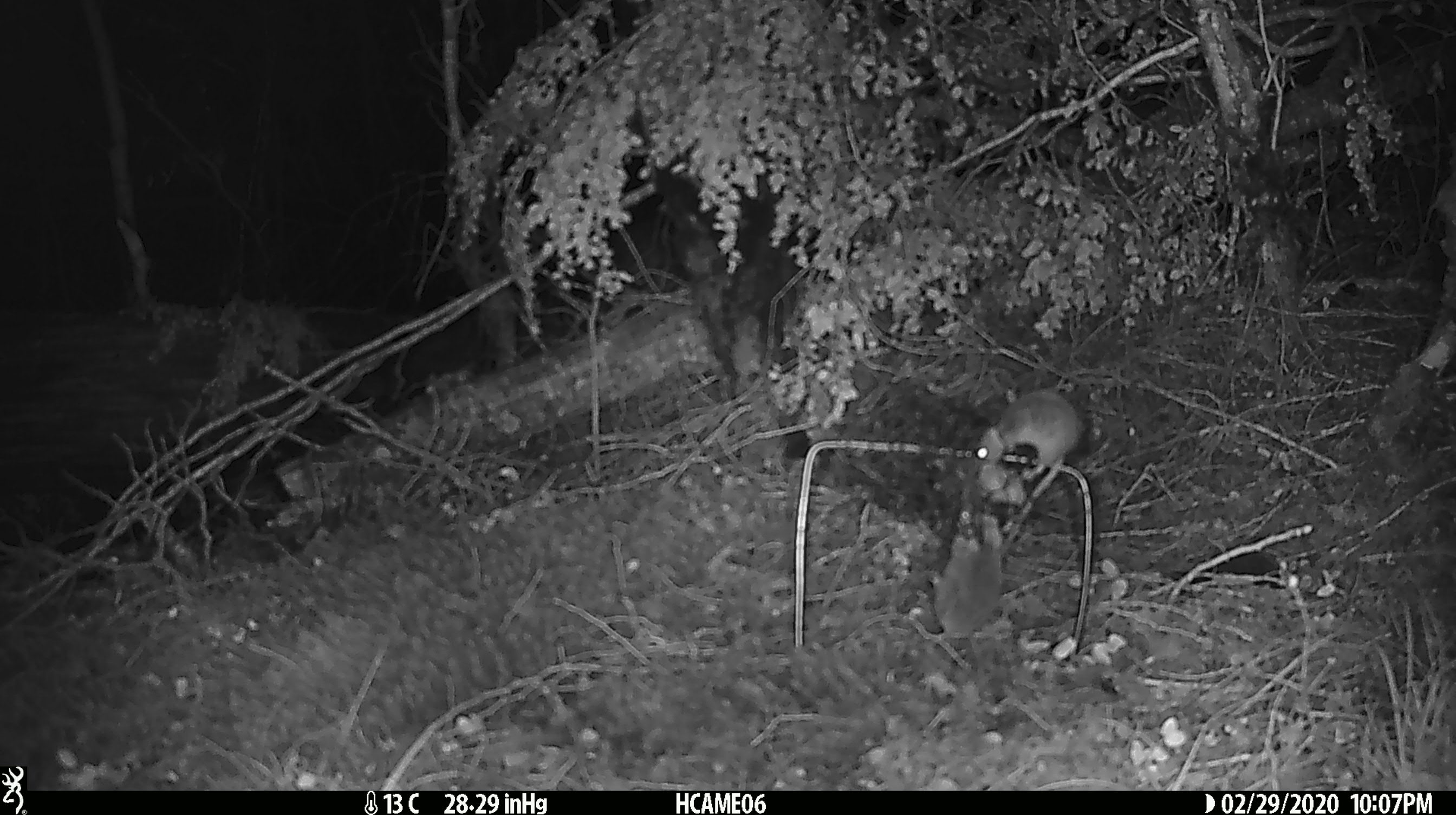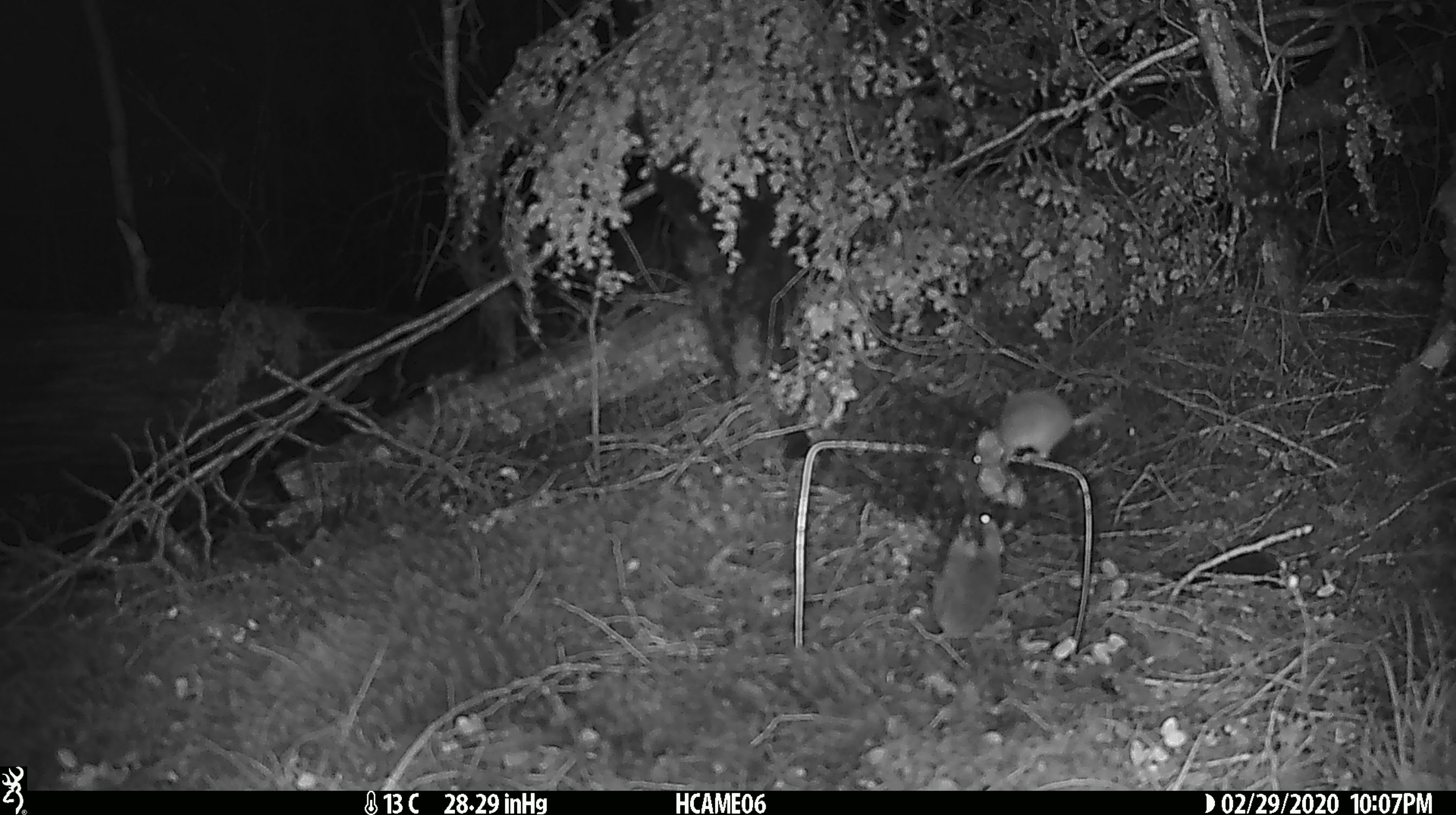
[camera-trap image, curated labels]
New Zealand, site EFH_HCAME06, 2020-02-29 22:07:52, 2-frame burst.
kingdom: Animalia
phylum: Chordata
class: Mammalia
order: Rodentia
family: Muridae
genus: Mus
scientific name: Mus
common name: mouse